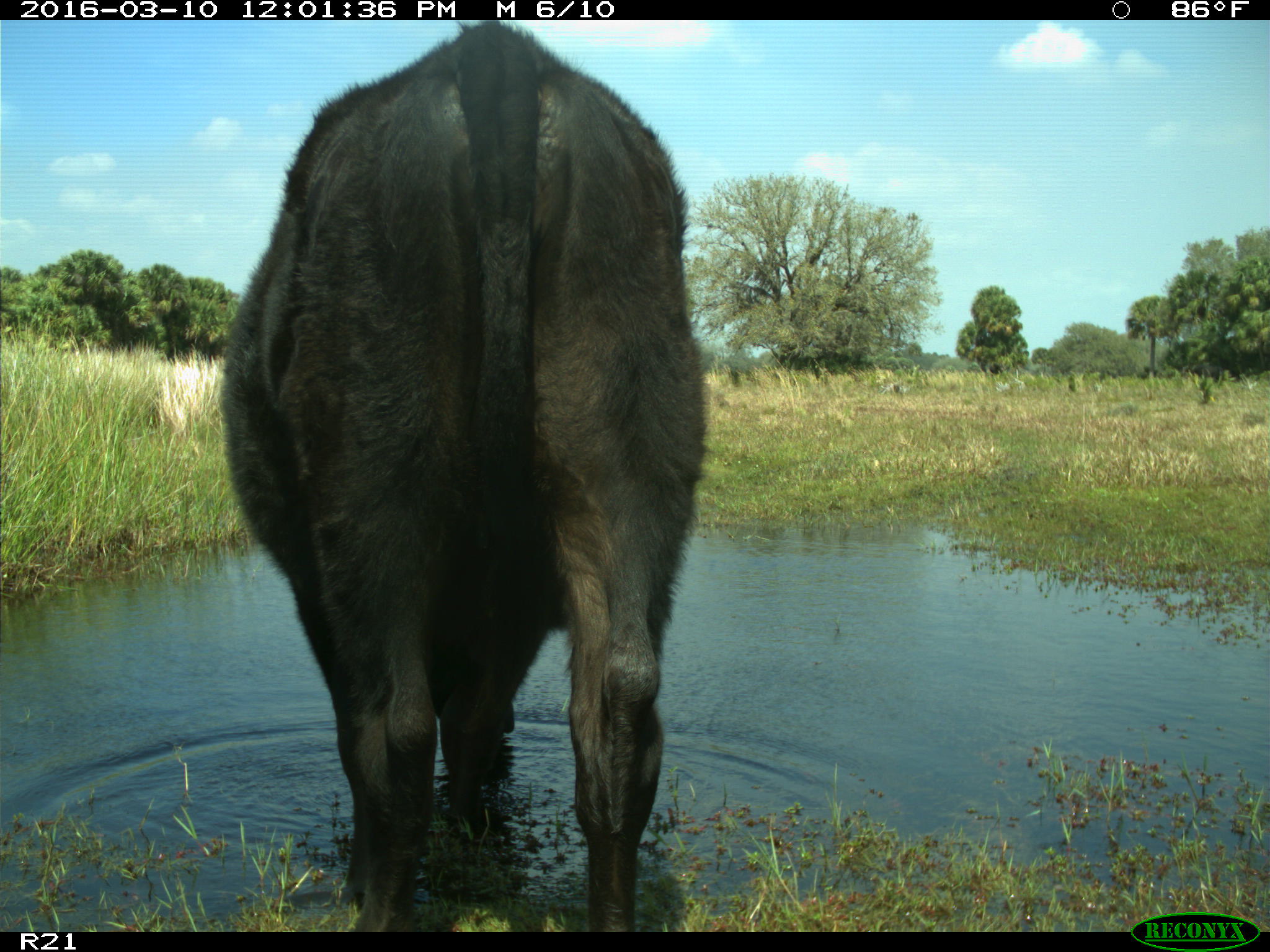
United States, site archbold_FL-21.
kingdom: Animalia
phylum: Chordata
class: Mammalia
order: Artiodactyla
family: Bovidae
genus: Bos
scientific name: Bos taurus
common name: domestic cow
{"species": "Bos taurus (domestic cow)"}